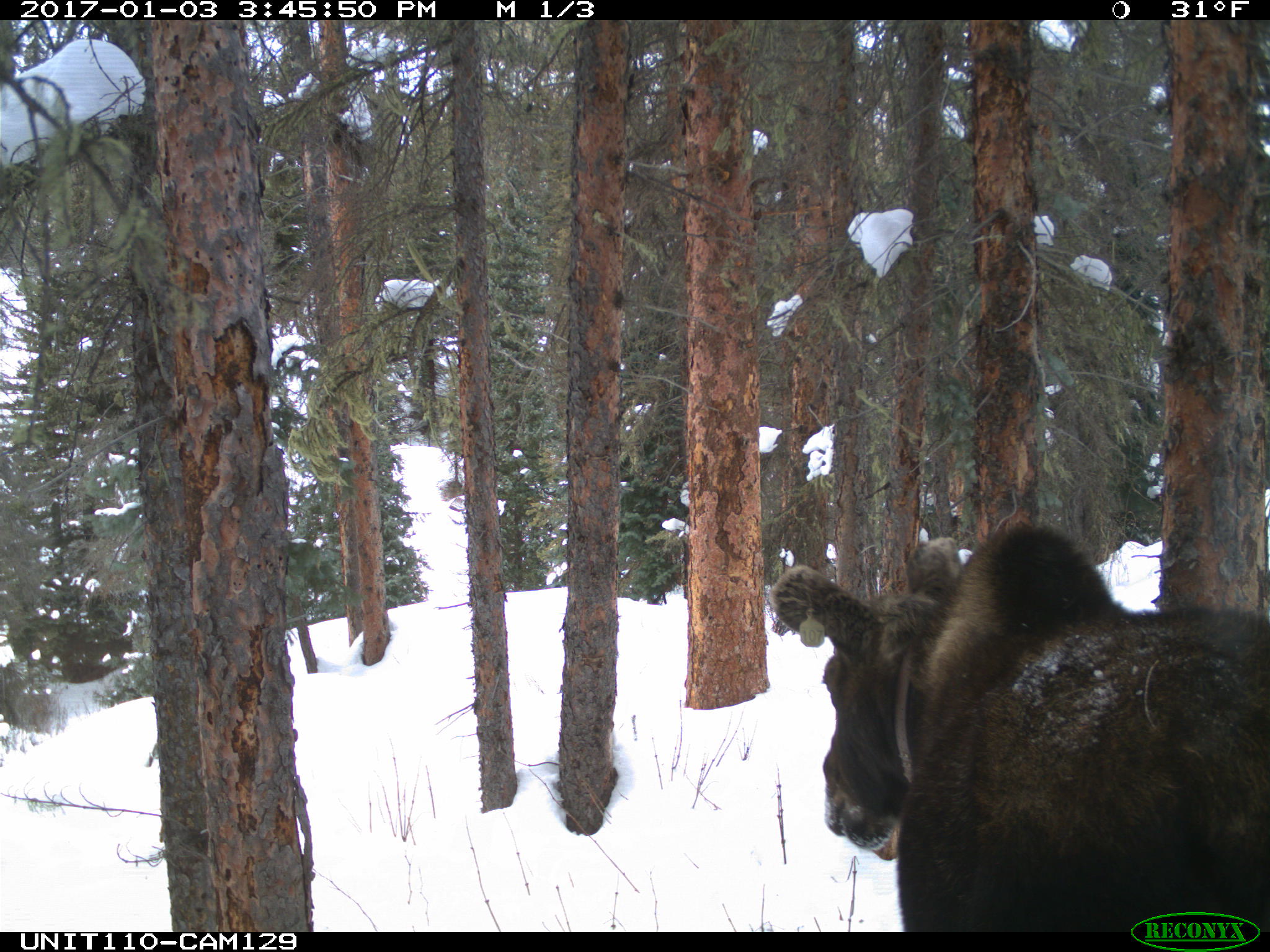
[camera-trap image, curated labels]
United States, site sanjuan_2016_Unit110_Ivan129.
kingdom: Animalia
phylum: Chordata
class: Mammalia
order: Artiodactyla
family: Cervidae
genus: Alces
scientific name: Alces alces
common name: moose